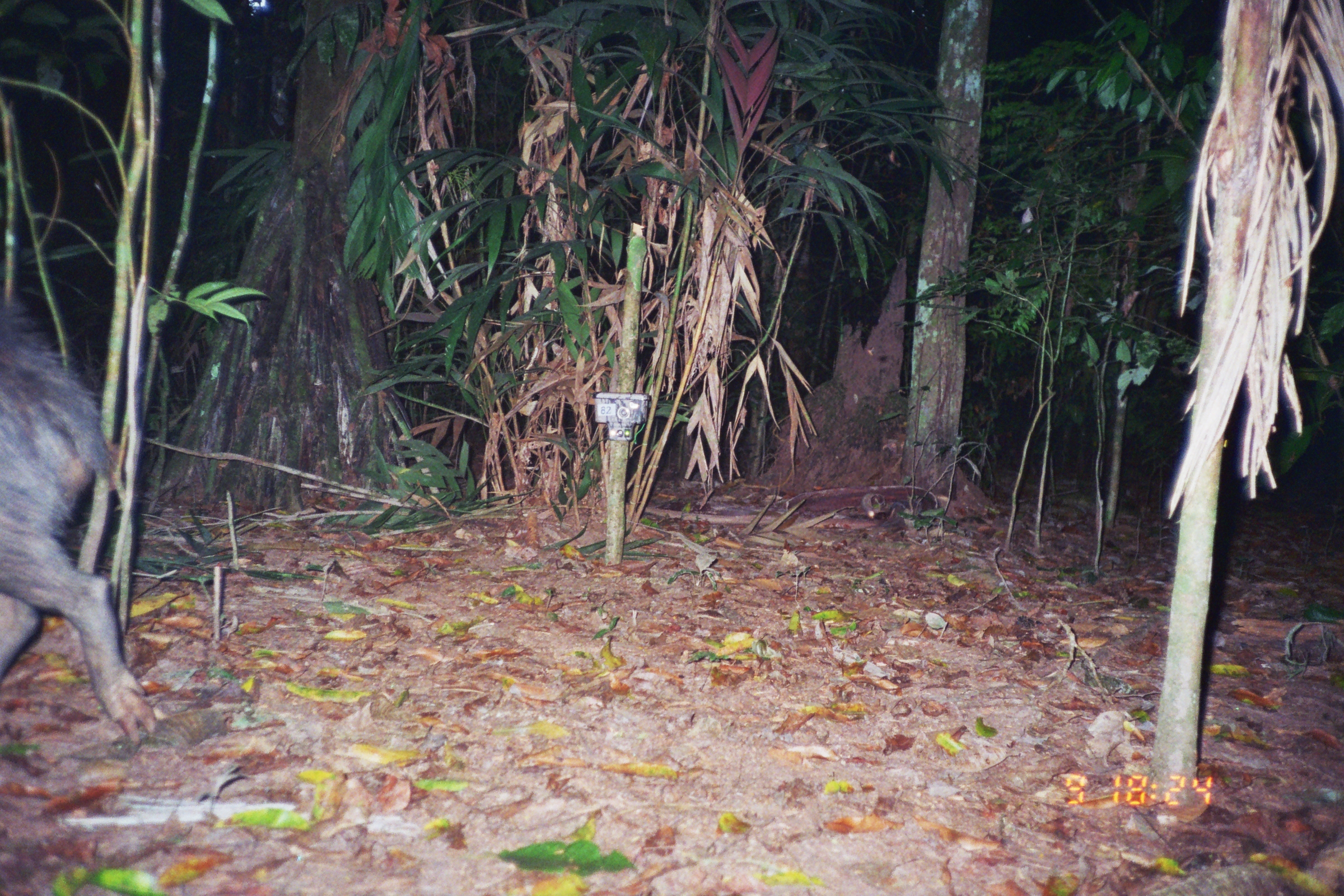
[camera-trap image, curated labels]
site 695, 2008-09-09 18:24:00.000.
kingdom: Animalia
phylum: Chordata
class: Mammalia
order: Artiodactyla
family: Tayassuidae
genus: Tayassu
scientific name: Tayassu pecari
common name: white-lipped peccary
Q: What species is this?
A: Tayassu pecari (white-lipped peccary).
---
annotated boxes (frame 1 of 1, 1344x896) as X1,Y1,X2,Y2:
tayassu pecari: 0,300,157,744